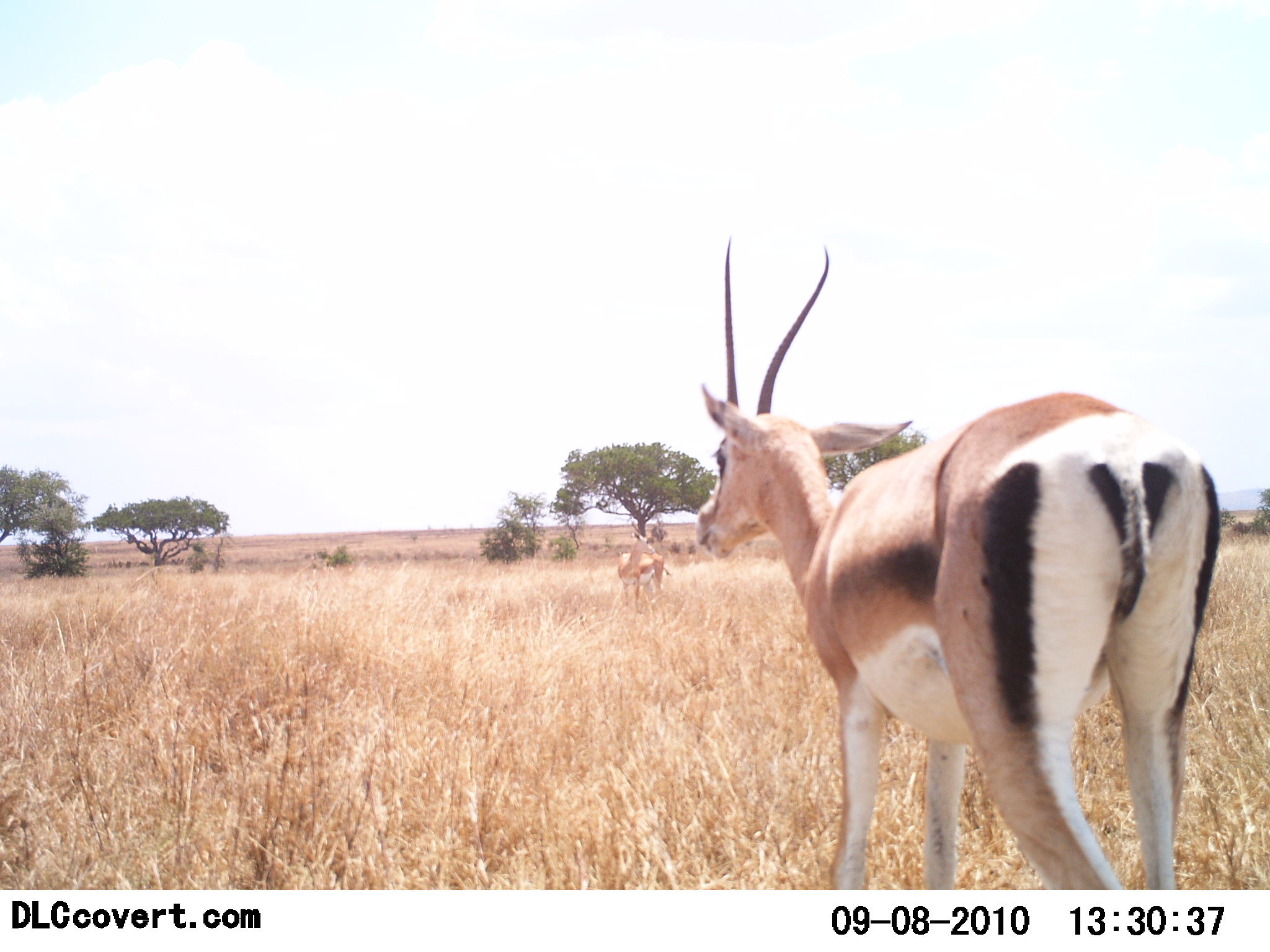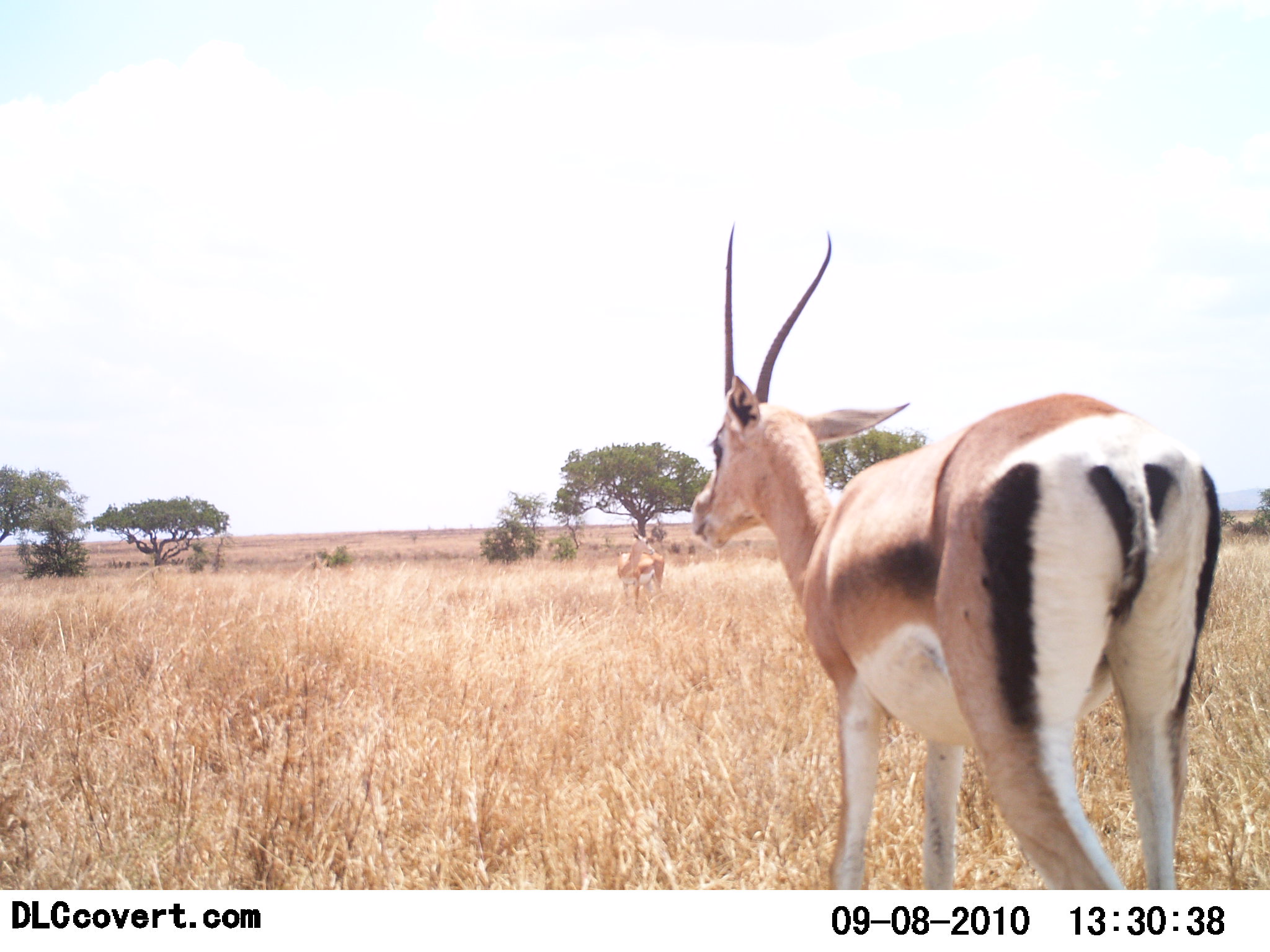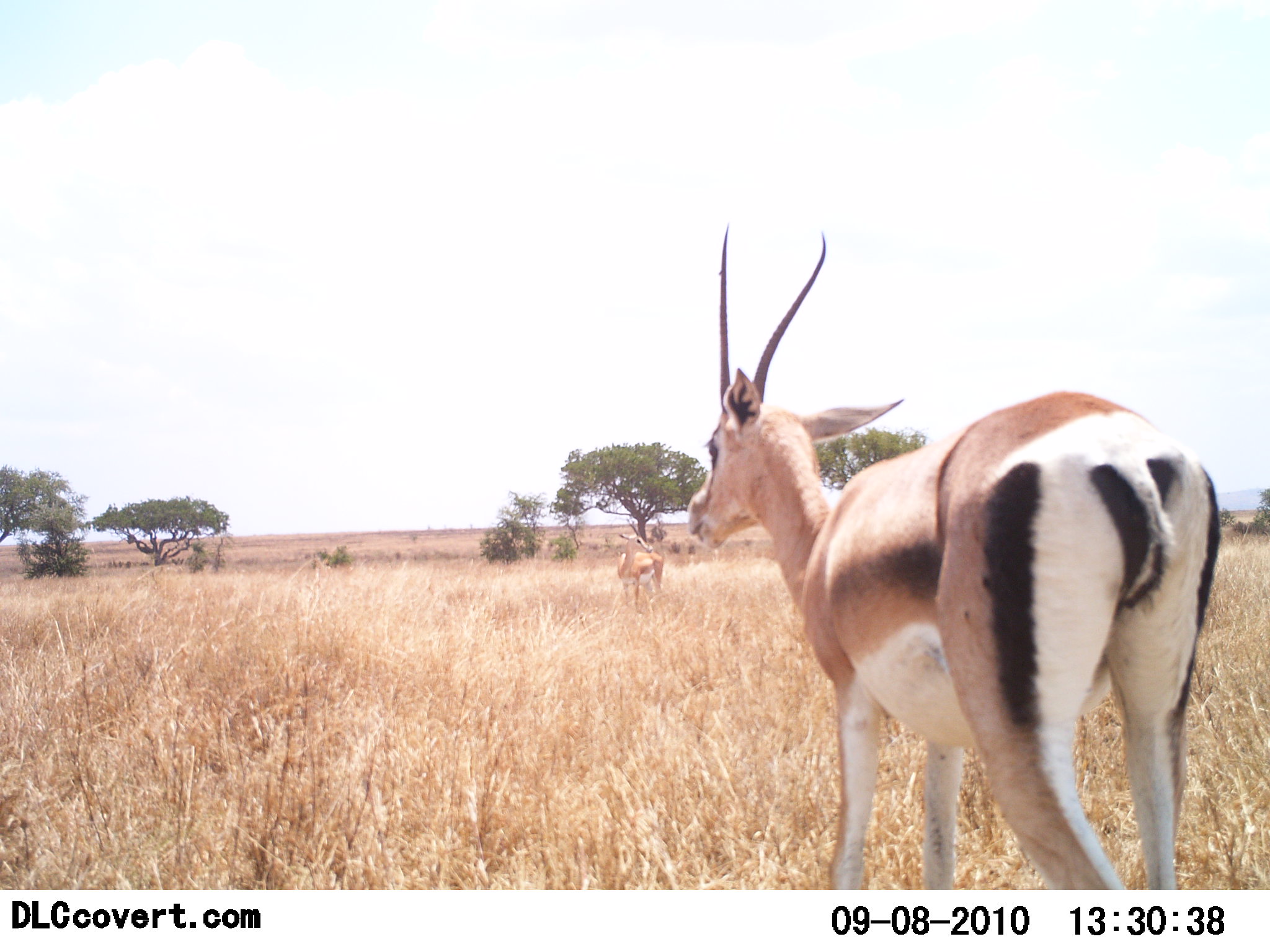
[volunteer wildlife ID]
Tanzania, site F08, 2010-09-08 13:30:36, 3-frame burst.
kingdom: Animalia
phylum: Chordata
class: Mammalia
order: Artiodactyla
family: Bovidae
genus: Eudorcas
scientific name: Eudorcas thomsonii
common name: thomson's gazelle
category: gazellethomsons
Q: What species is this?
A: Gazellethomsons (thomson's gazelle) (Eudorcas thomsonii).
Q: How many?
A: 2.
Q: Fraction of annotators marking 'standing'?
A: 80%.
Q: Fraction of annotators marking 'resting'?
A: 0%.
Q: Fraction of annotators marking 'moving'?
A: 20%.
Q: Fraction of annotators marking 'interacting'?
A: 0%.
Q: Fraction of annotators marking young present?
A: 0%.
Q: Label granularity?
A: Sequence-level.